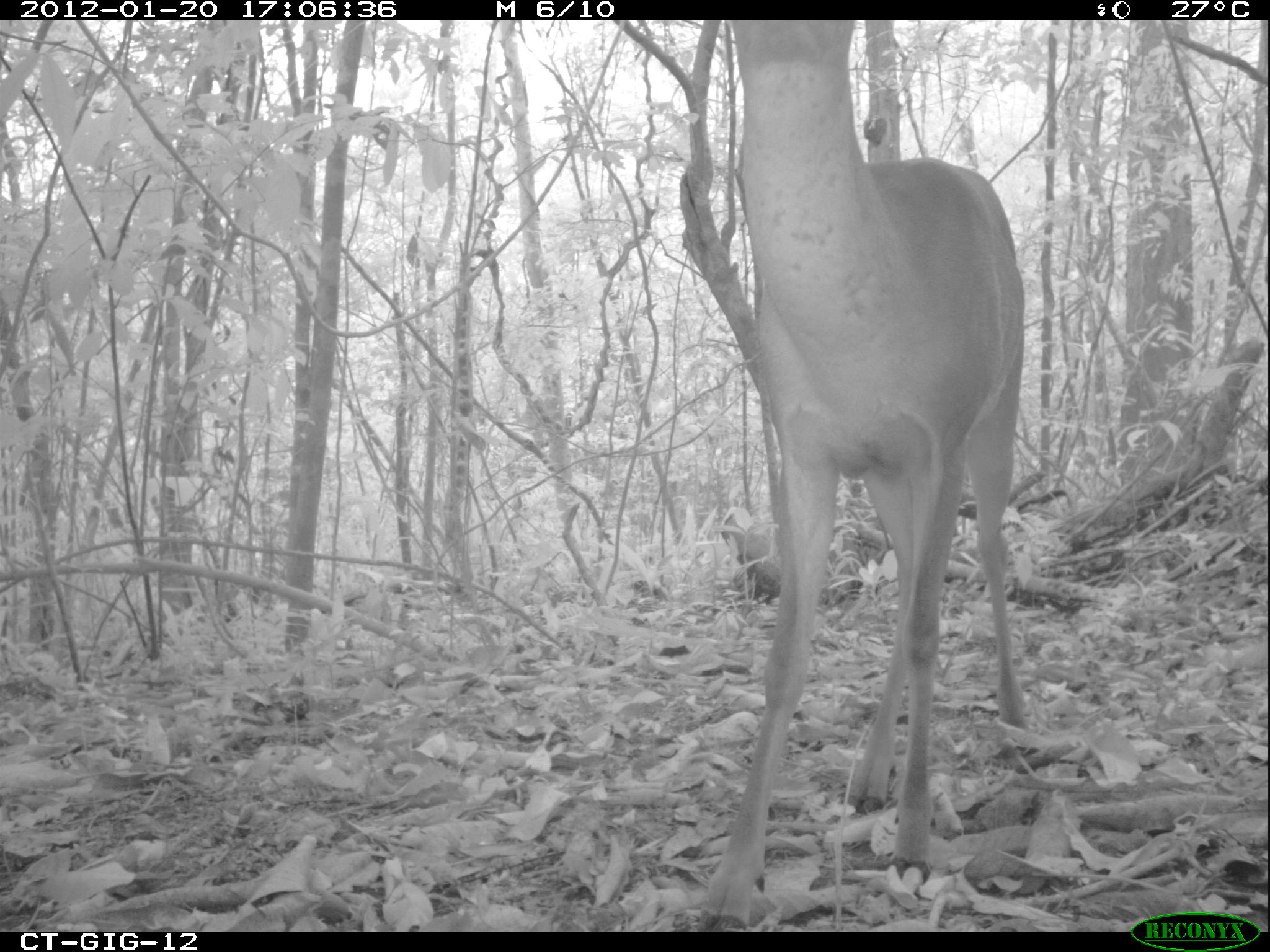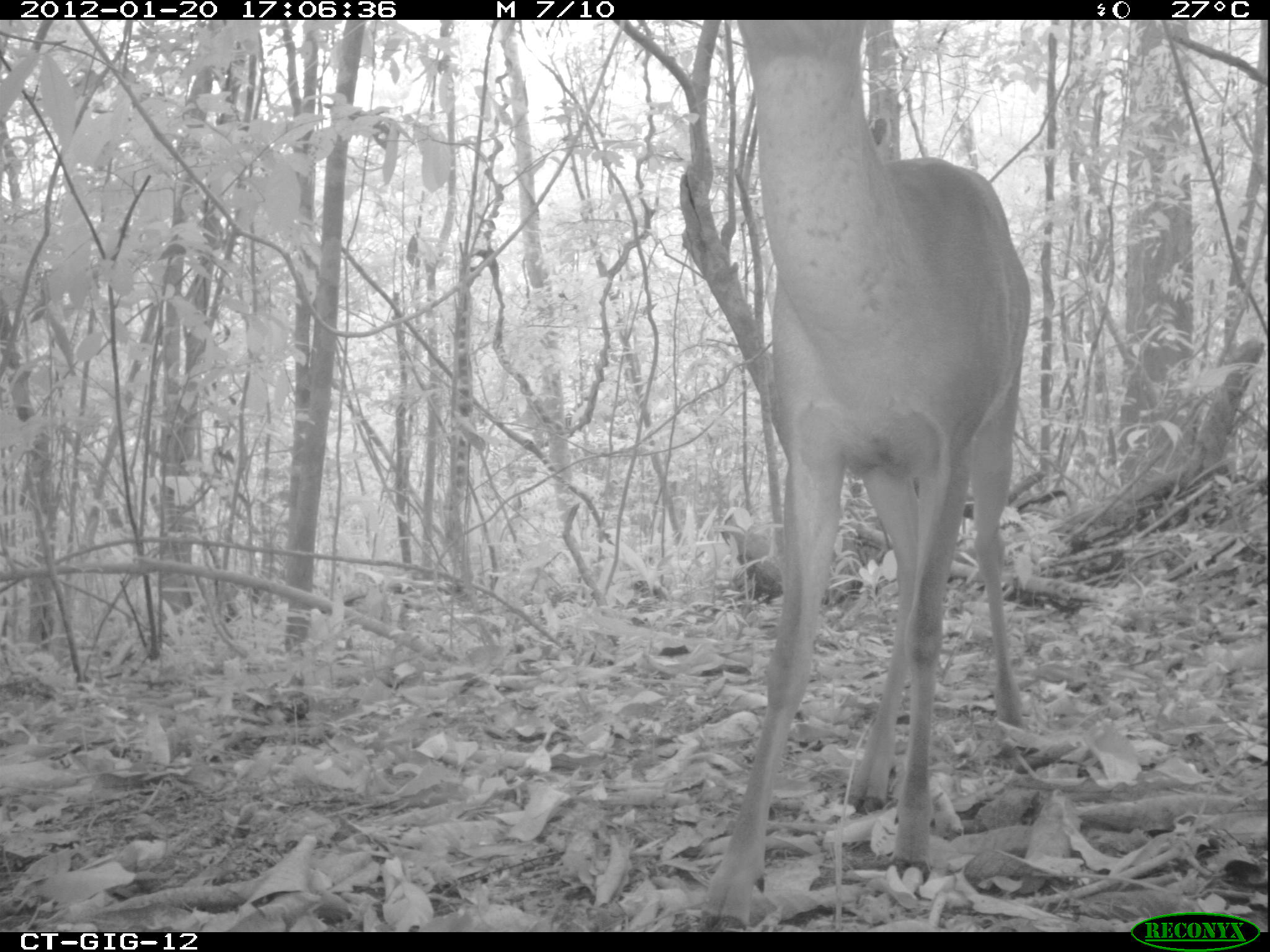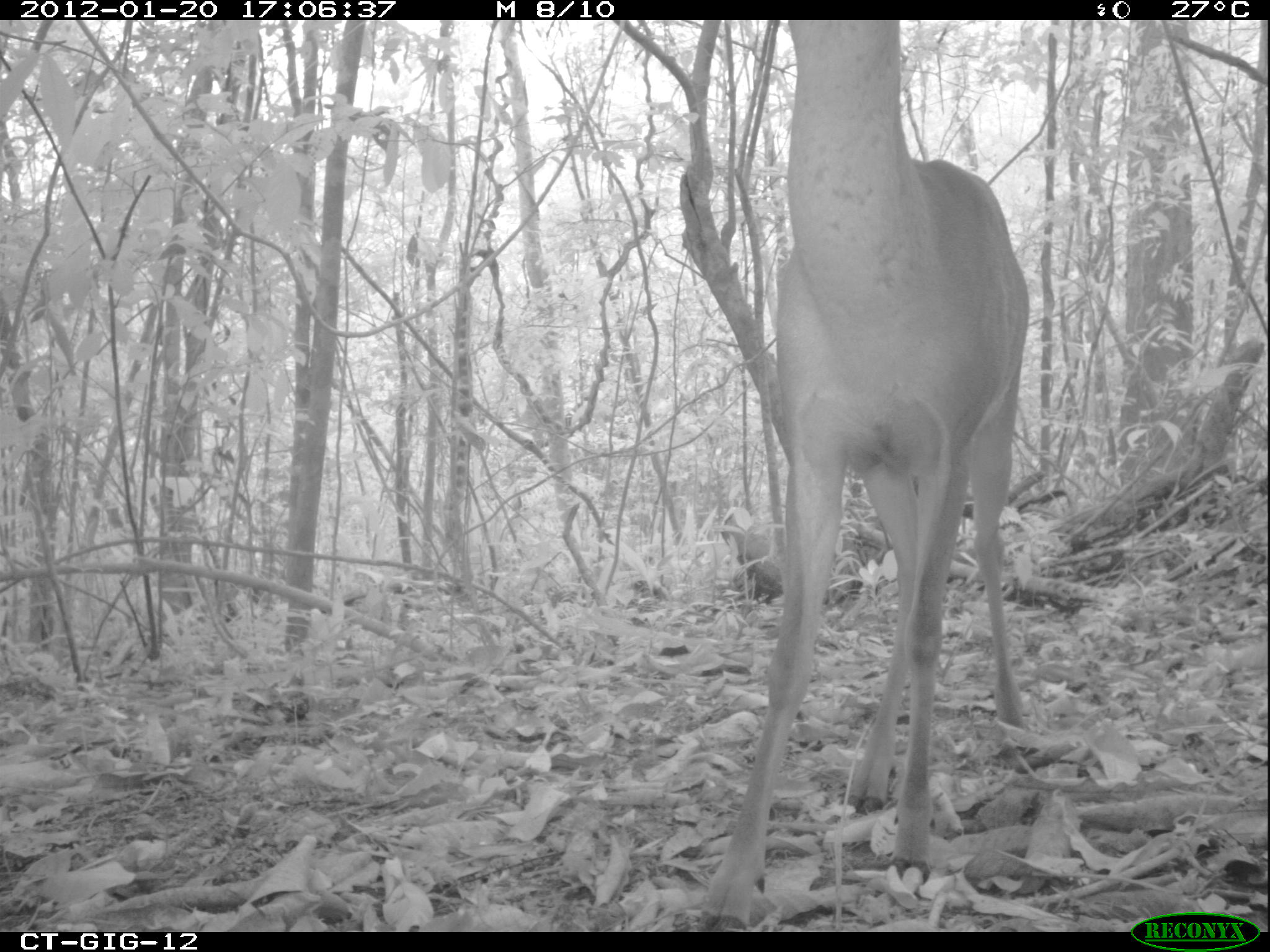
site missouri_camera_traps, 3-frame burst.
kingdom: Animalia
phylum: Chordata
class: Mammalia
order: Artiodactyla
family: Cervidae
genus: Odocoileus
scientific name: Odocoileus virginianus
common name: white-tailed deer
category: white tailed deer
White tailed deer (white-tailed deer) (Odocoileus virginianus). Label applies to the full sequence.